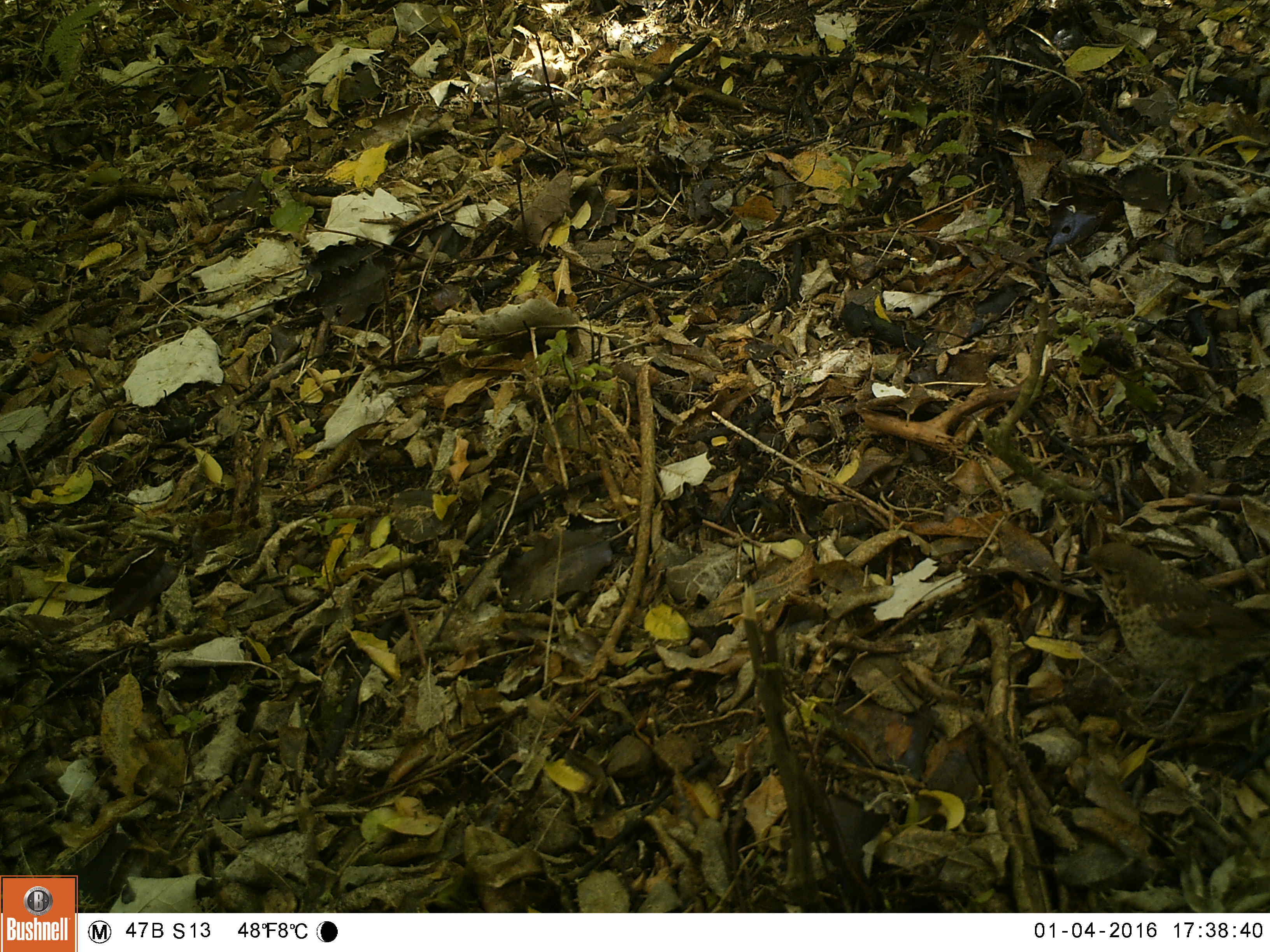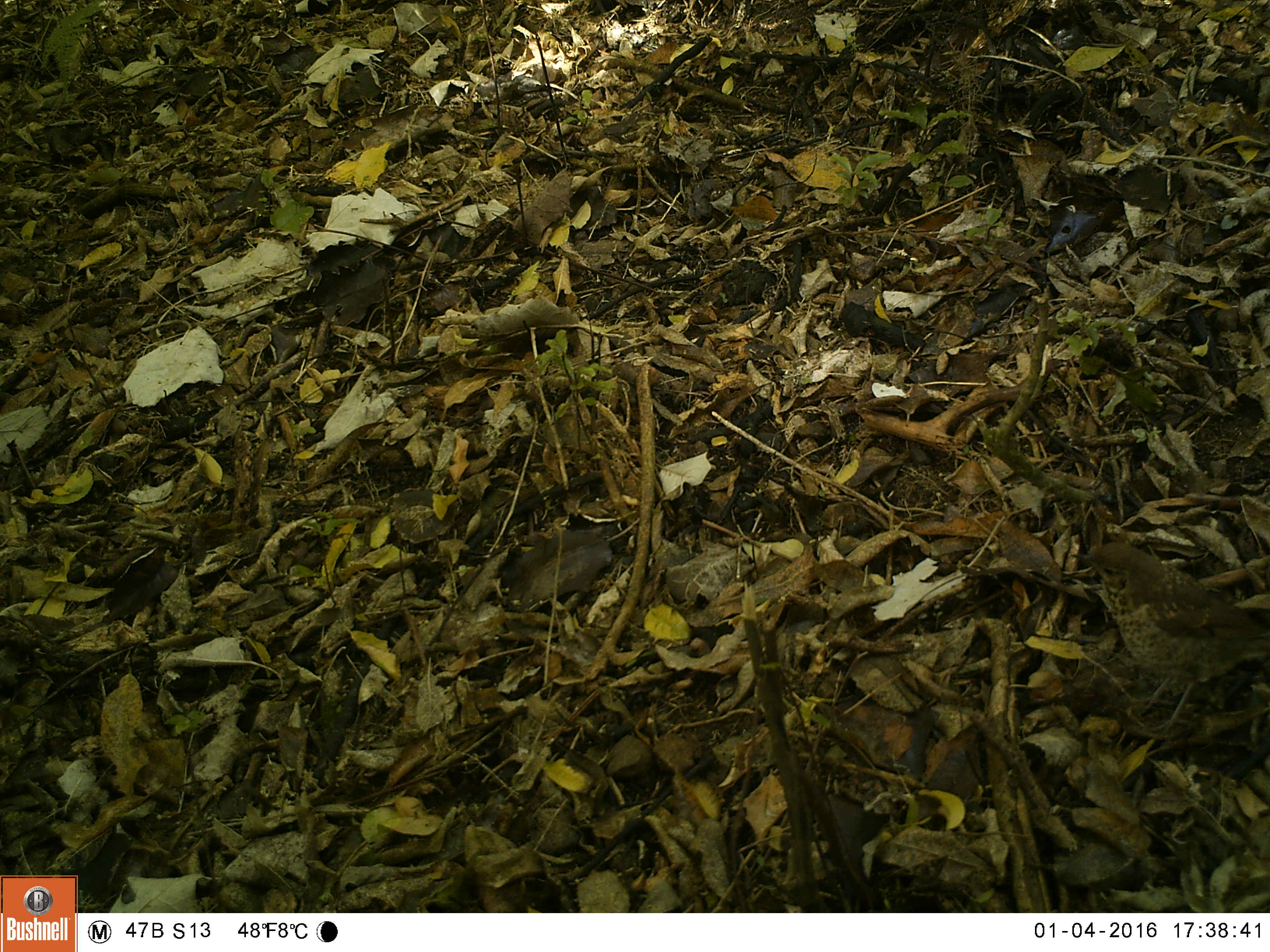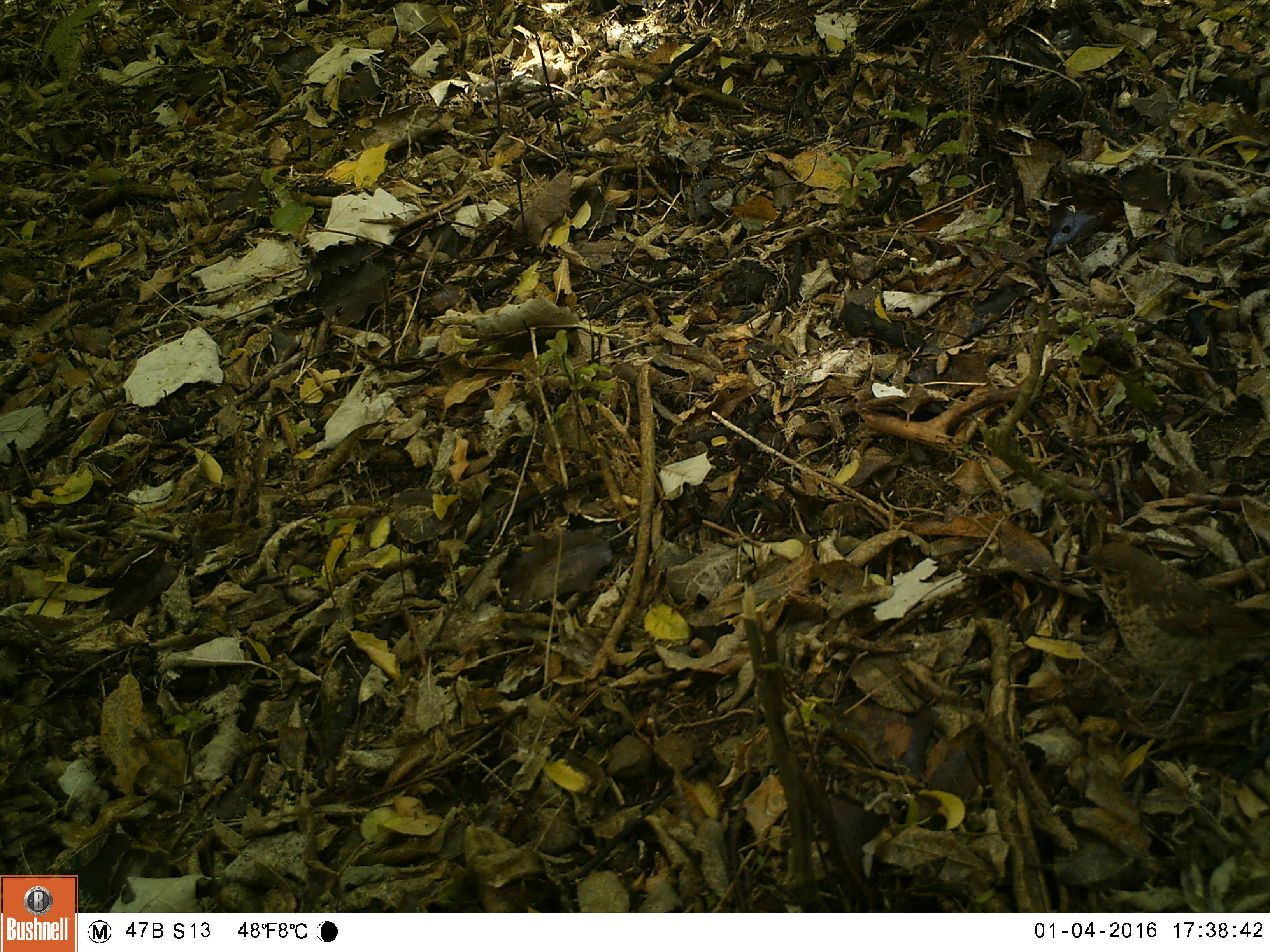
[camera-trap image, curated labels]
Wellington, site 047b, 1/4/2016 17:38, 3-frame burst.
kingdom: Animalia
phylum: Chordata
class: Aves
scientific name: Aves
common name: bird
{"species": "bird (Aves)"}